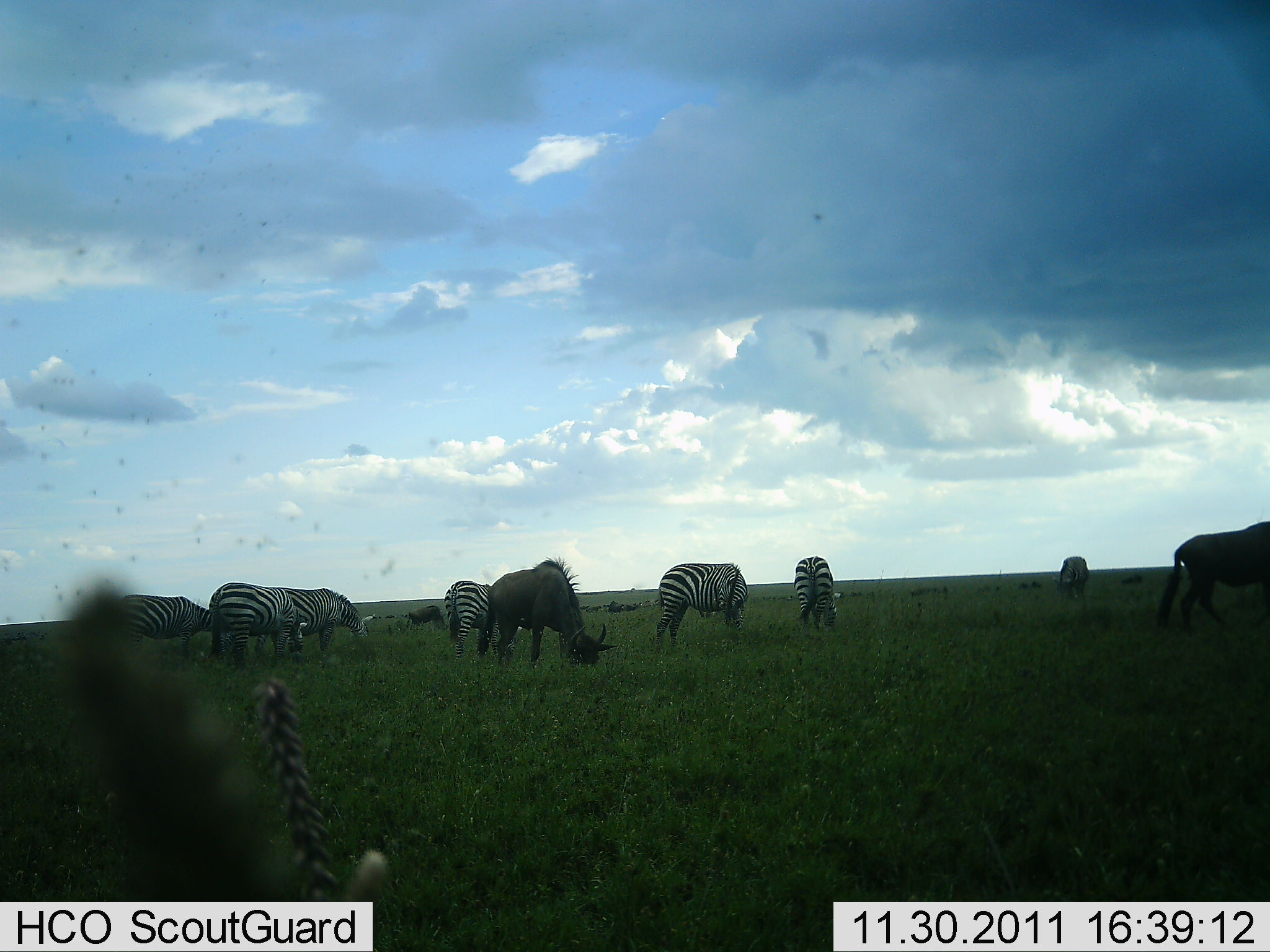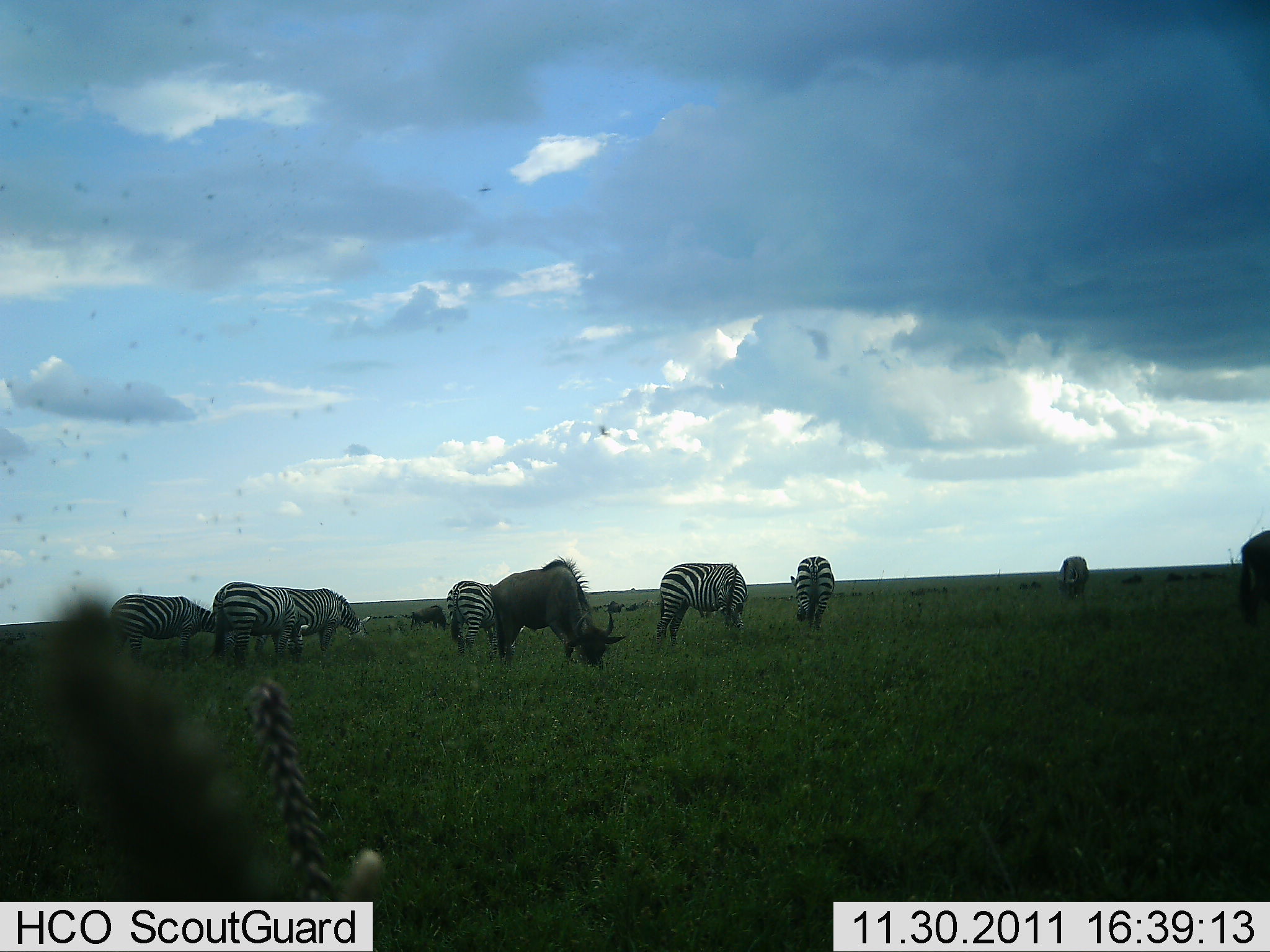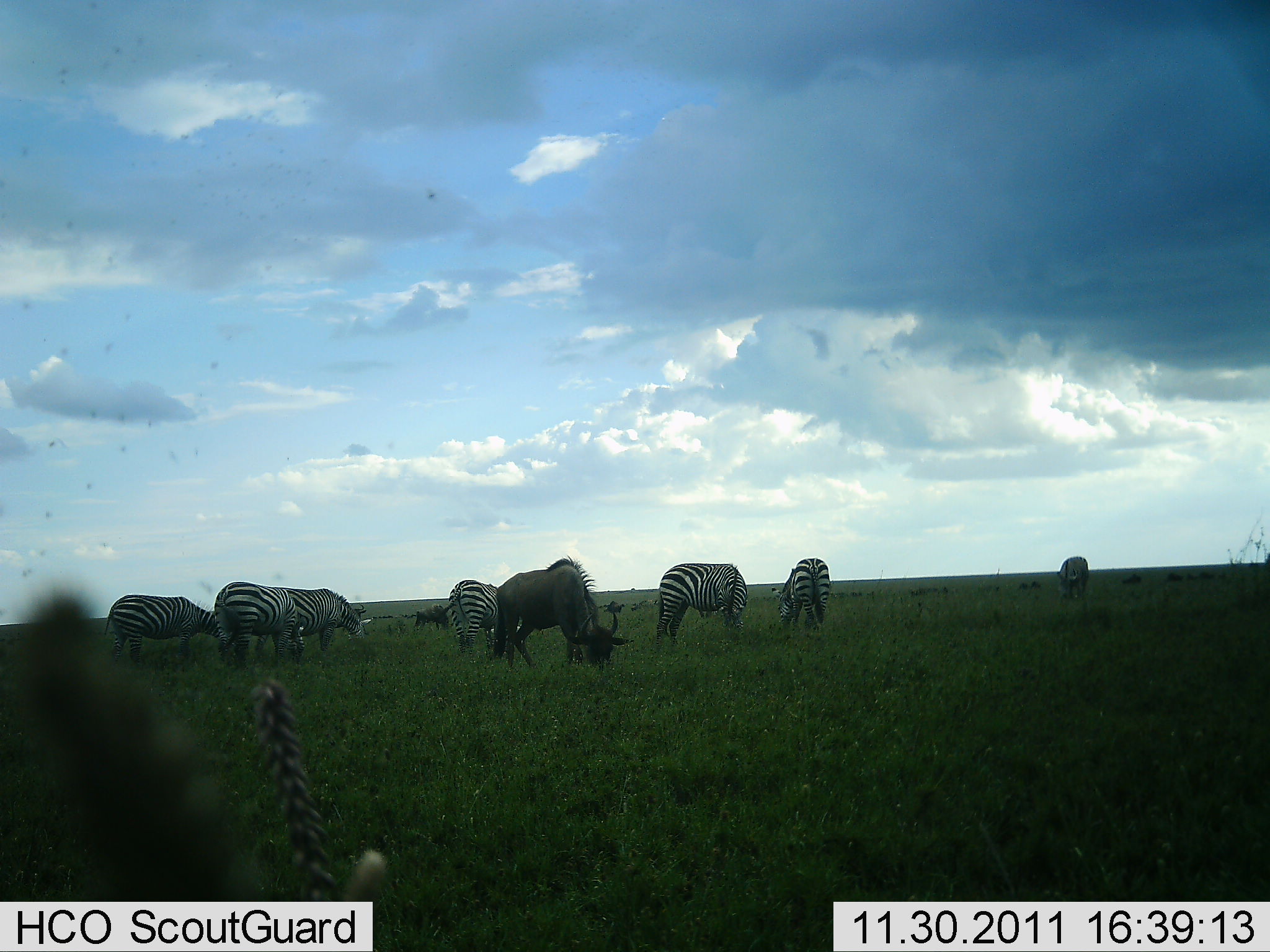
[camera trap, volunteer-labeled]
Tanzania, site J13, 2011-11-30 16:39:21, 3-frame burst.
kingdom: Animalia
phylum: Chordata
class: Mammalia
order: Artiodactyla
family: Bovidae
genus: Connochaetes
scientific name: Connochaetes taurinus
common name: blue wildebeest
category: wildebeest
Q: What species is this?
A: Wildebeest (blue wildebeest) (Connochaetes taurinus).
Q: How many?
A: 3.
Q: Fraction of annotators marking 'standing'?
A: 38%.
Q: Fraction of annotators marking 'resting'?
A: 0%.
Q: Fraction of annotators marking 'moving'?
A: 15%.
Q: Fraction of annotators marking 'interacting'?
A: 0%.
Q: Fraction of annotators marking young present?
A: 0%.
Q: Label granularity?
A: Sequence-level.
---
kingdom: Animalia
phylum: Chordata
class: Mammalia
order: Perissodactyla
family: Equidae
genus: Equus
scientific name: Equus quagga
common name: plains zebra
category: zebra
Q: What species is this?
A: Zebra (plains zebra) (Equus quagga).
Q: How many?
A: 6.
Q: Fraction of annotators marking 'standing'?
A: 31%.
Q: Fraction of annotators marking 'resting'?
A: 8%.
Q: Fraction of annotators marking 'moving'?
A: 8%.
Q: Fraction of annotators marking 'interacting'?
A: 0%.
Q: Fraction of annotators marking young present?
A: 0%.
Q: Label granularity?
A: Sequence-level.